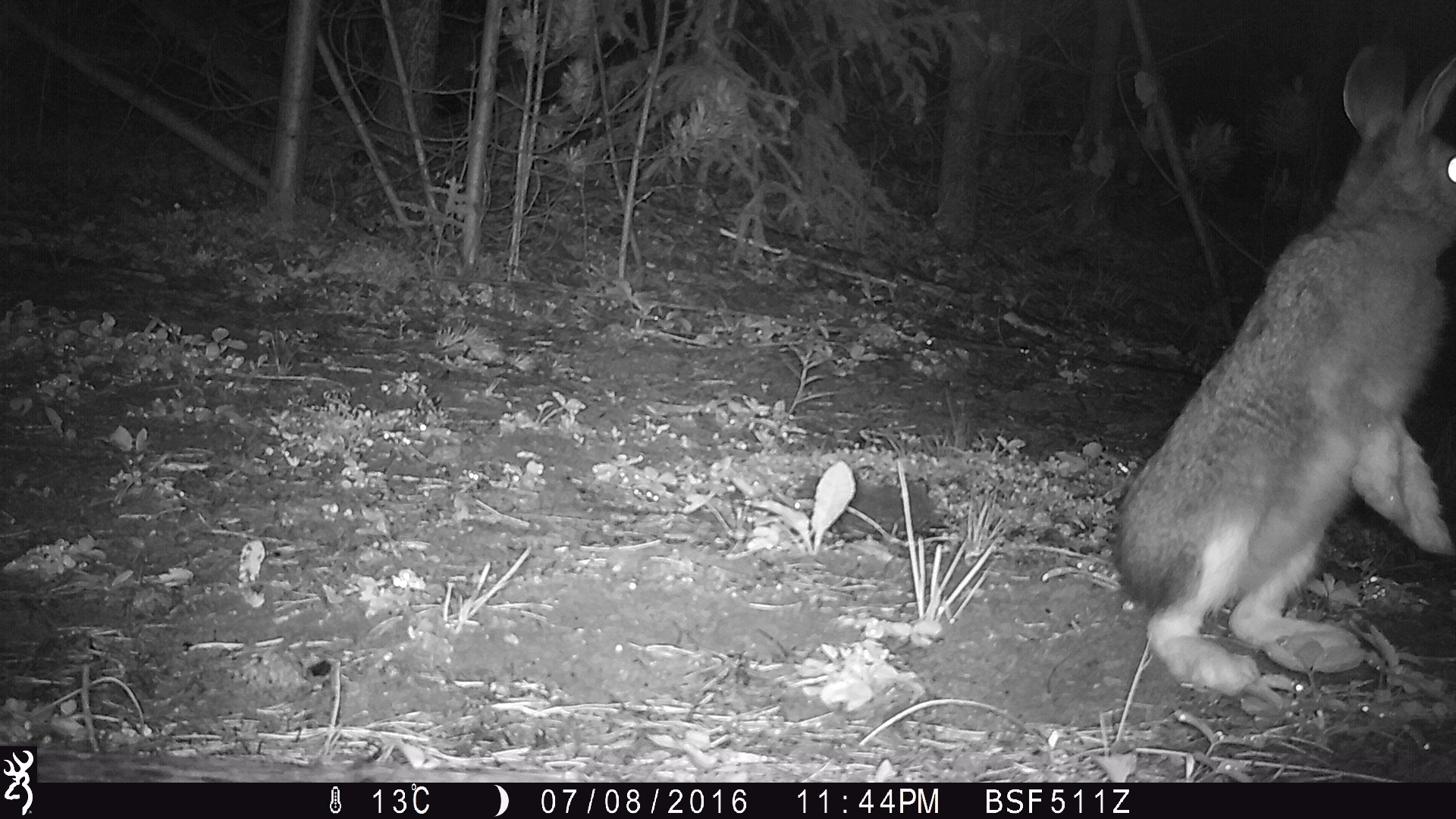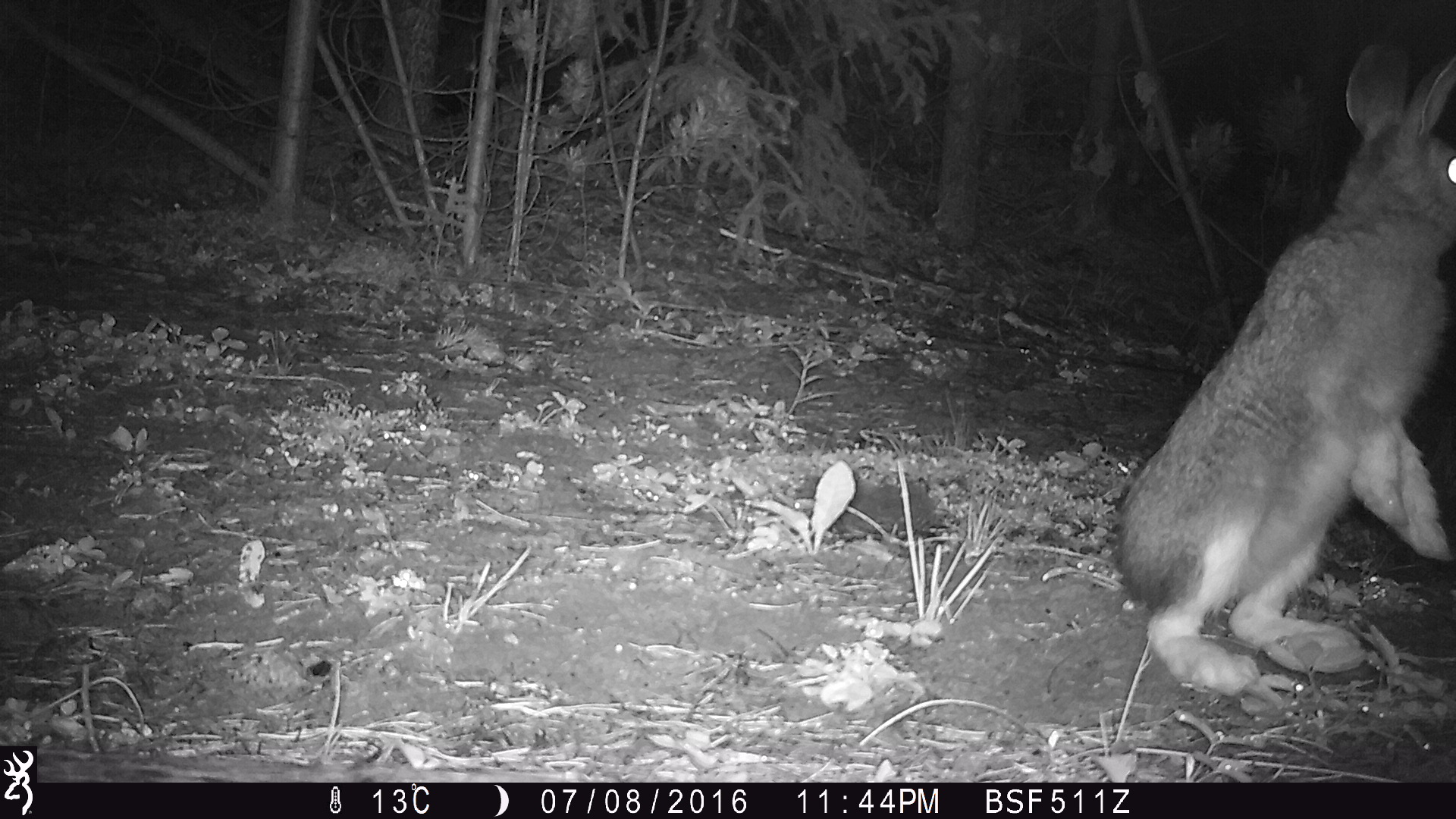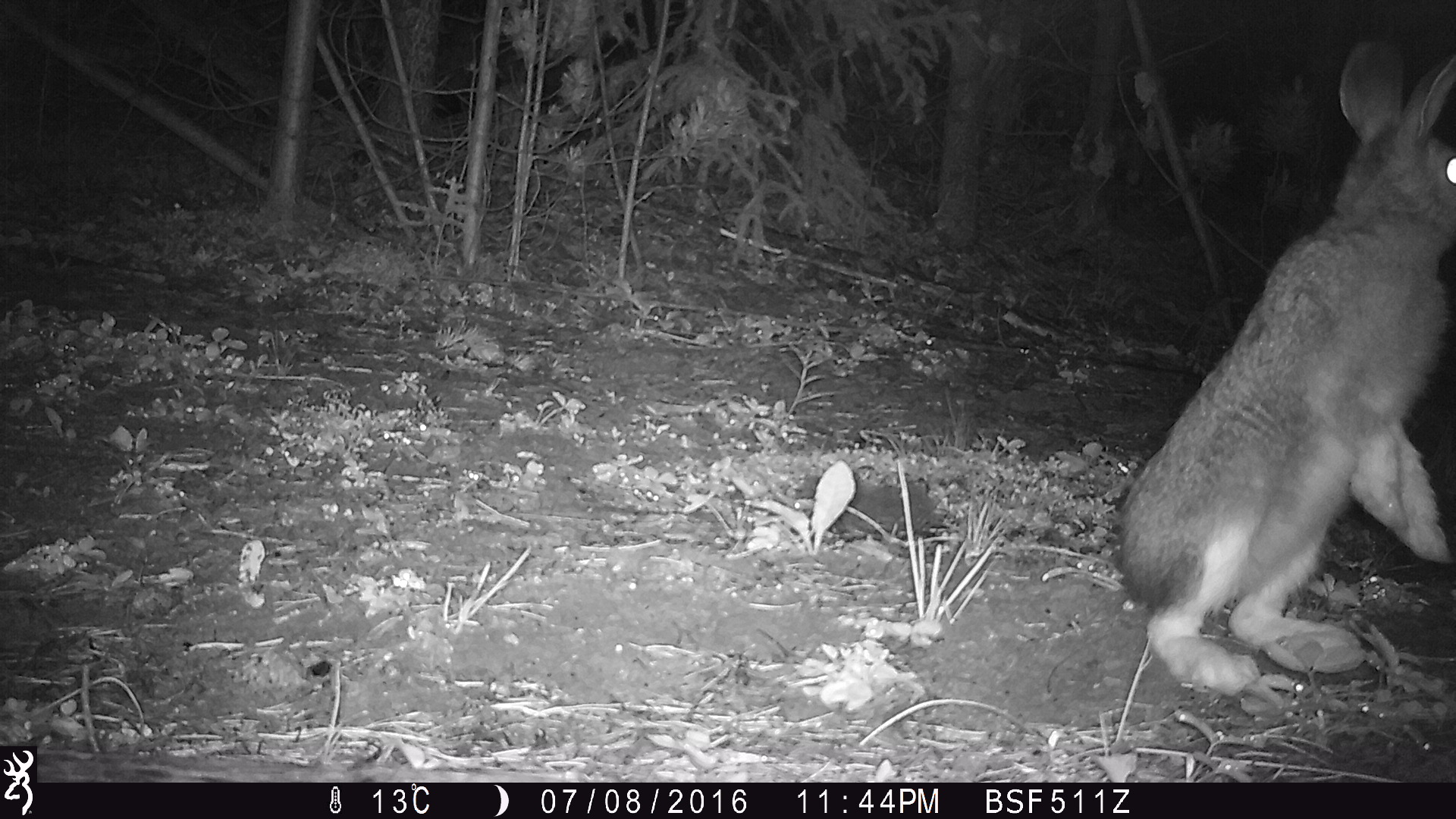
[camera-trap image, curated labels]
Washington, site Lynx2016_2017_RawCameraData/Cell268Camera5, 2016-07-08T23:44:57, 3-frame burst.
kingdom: Animalia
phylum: Chordata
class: Mammalia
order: Lagomorpha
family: Leporidae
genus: Lepus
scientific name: Lepus americanus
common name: snowshoe hare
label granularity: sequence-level